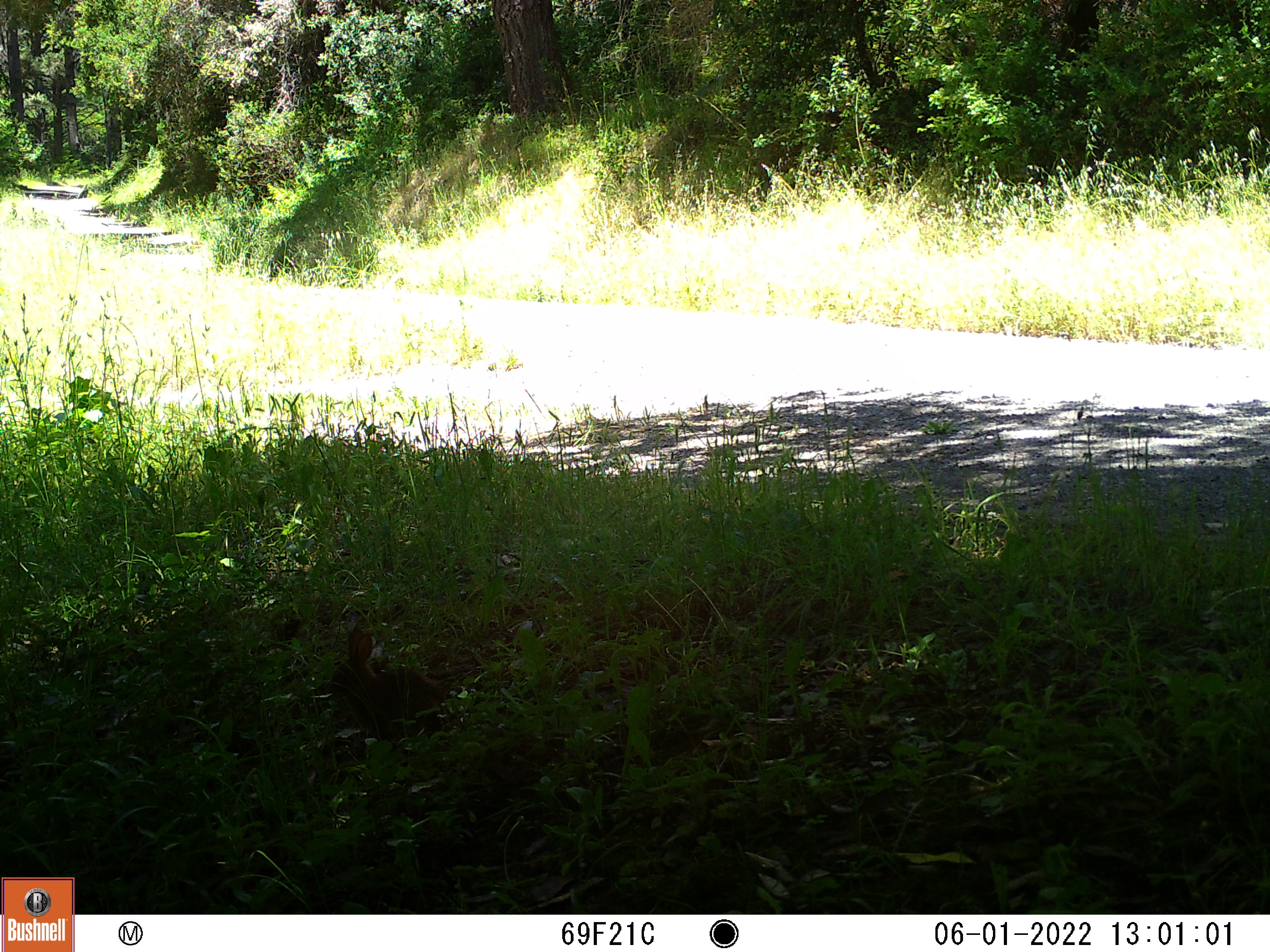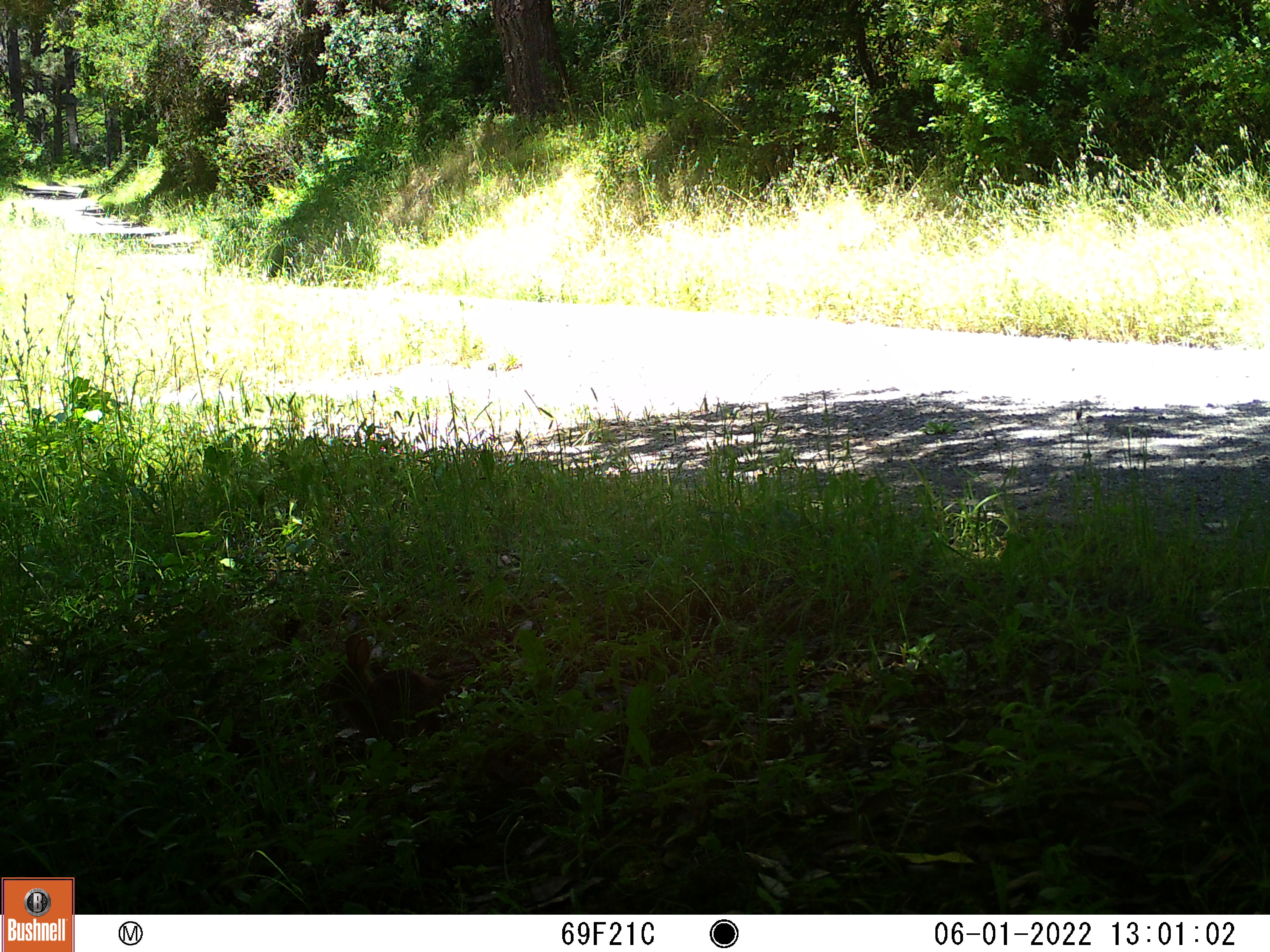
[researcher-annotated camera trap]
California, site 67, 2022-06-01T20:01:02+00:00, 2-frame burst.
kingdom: Animalia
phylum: Chordata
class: Mammalia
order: Lagomorpha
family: Leporidae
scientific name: Leporidae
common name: rabbit